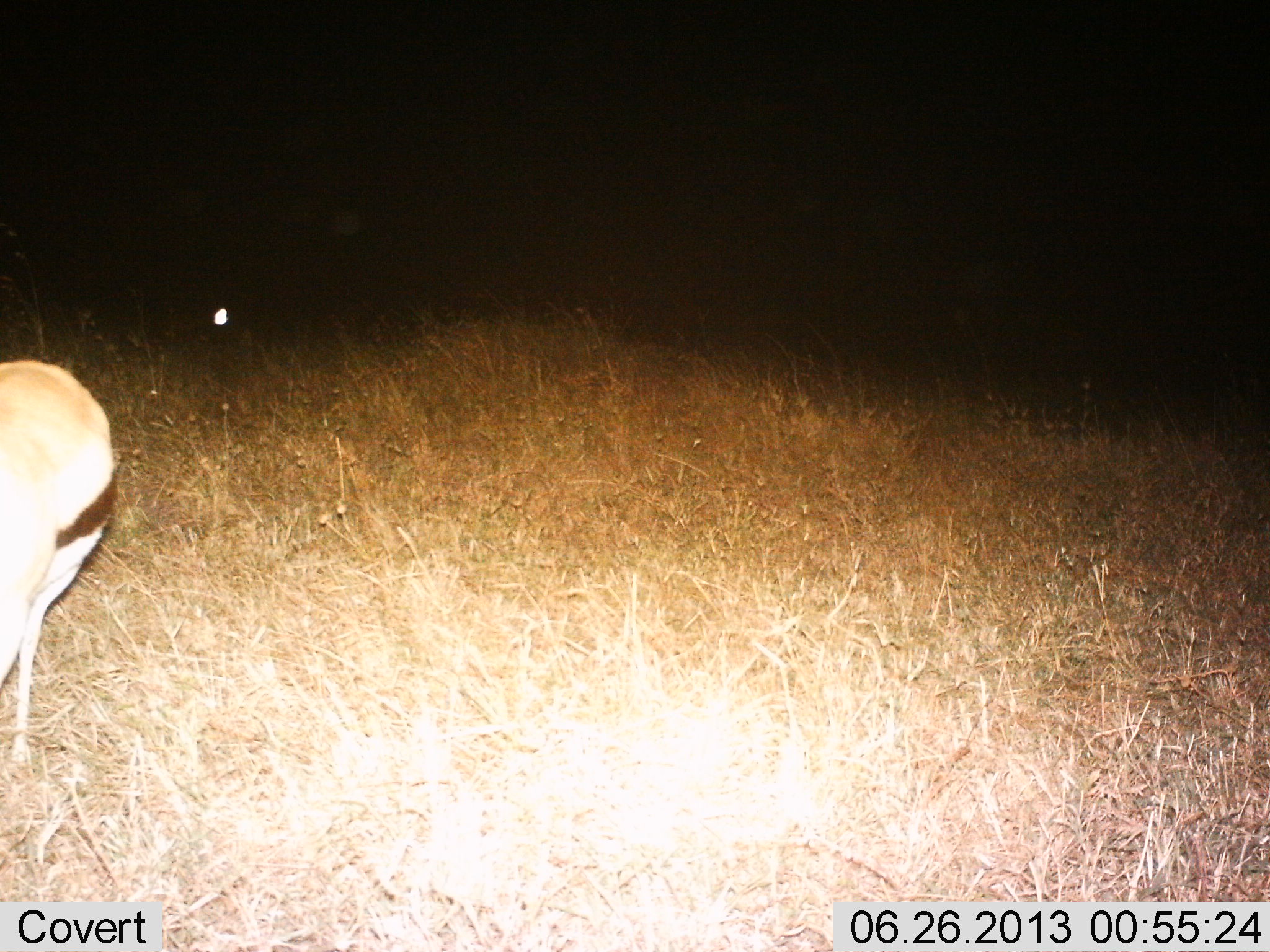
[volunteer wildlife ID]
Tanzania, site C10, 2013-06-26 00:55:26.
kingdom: Animalia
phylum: Chordata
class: Mammalia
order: Artiodactyla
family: Bovidae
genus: Eudorcas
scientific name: Eudorcas thomsonii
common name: thomson's gazelle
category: gazellethomsons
Gazellethomsons (thomson's gazelle) (Eudorcas thomsonii), count 1. Behavior (volunteer vote fractions): standing 80%, resting 0%, moving 8%, interacting 0%. Young present (vote fraction): 0%. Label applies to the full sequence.